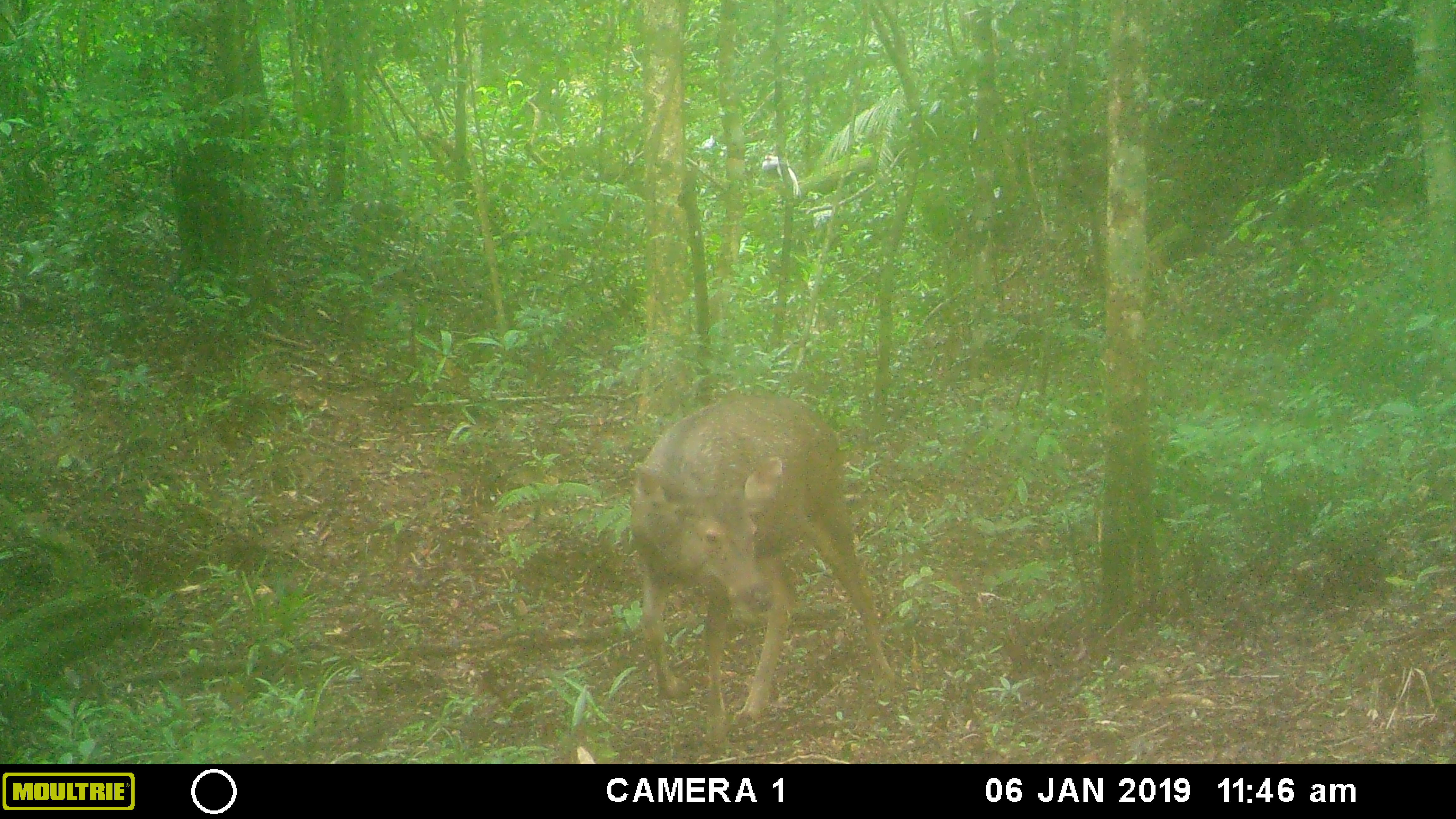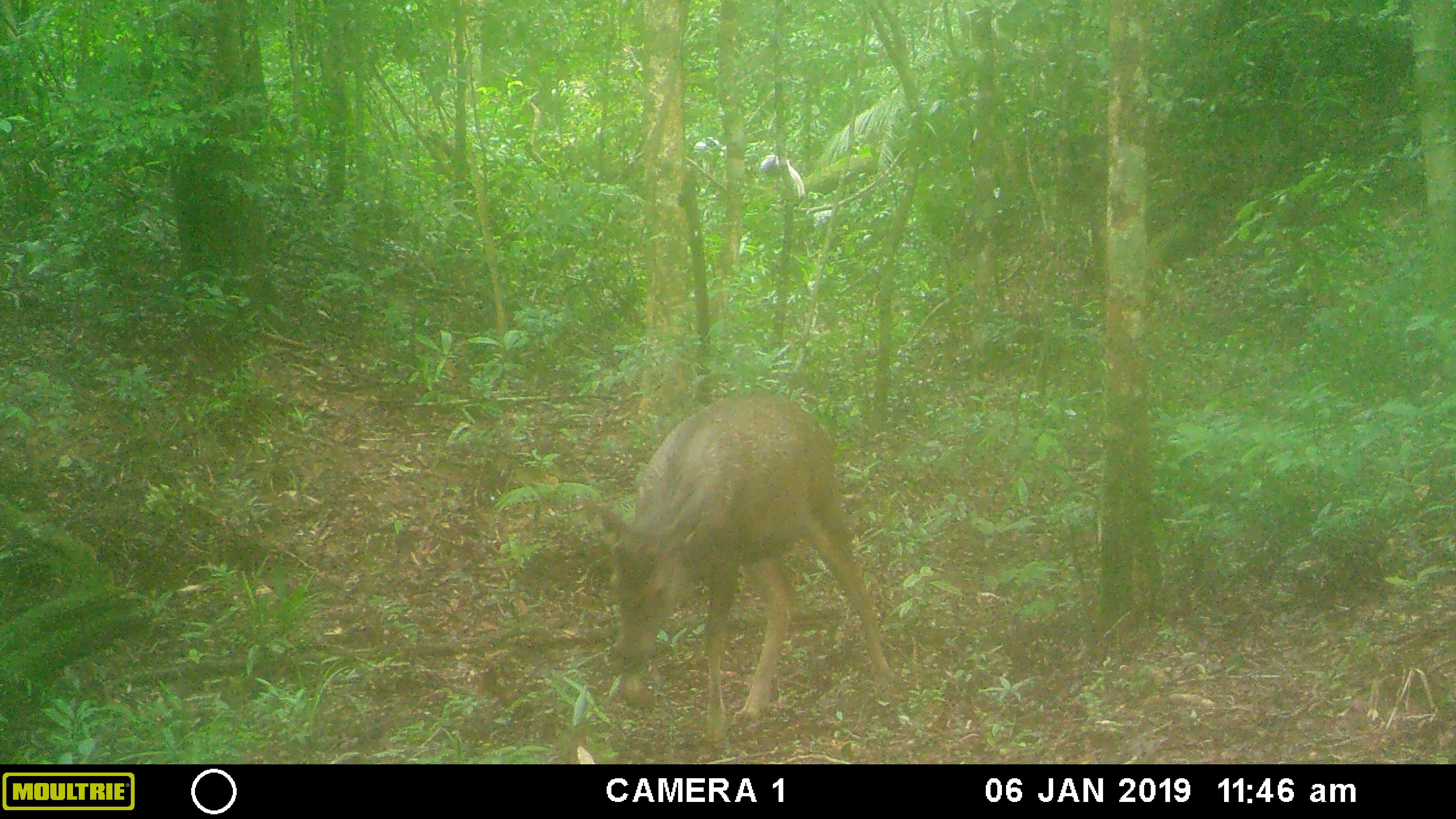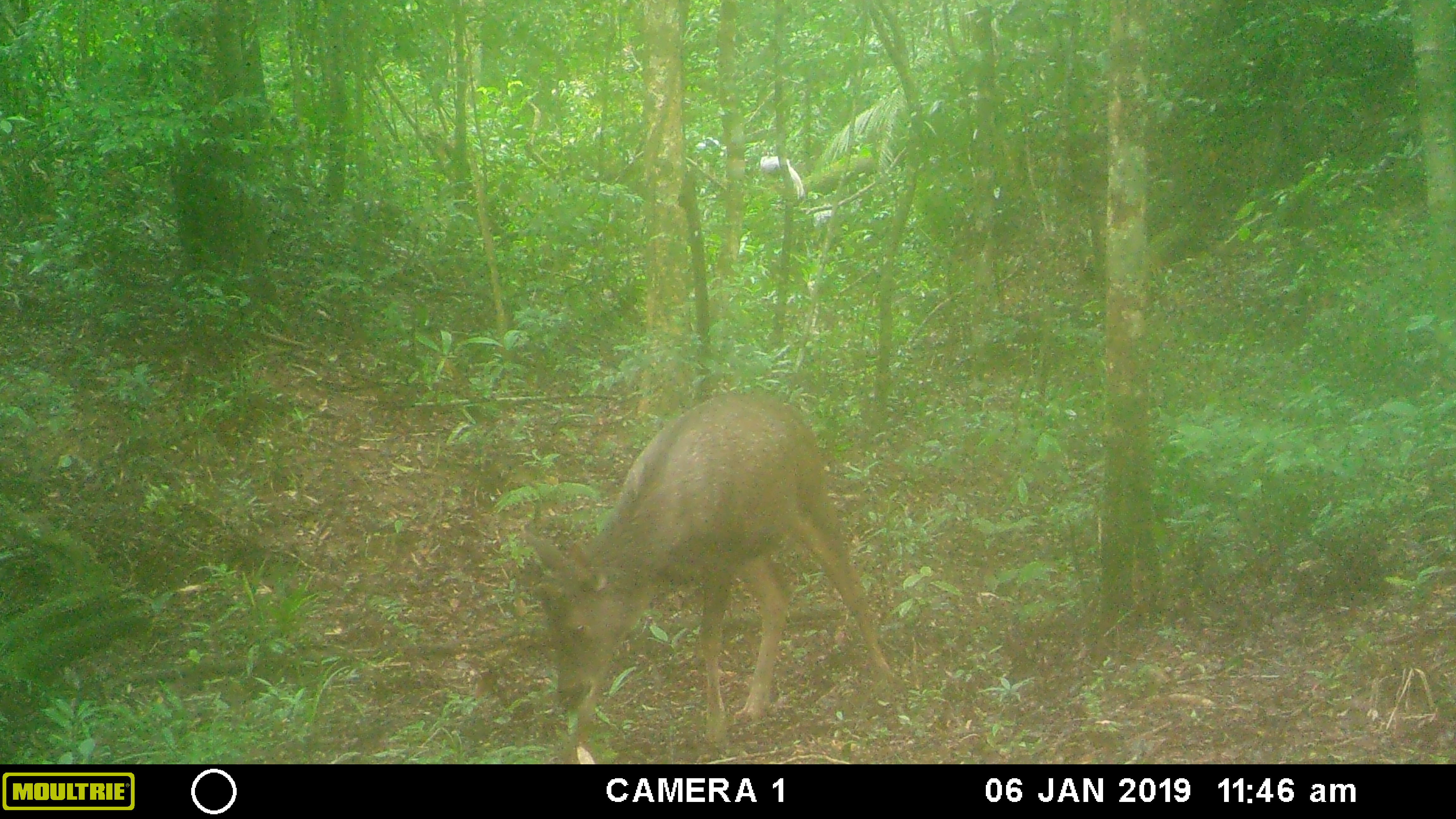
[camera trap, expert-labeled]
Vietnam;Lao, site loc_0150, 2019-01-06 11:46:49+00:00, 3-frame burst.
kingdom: Animalia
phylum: Chordata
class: Mammalia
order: Artiodactyla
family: Cervidae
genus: Rusa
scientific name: Rusa unicolor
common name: sambar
Sambar (Rusa unicolor). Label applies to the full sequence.